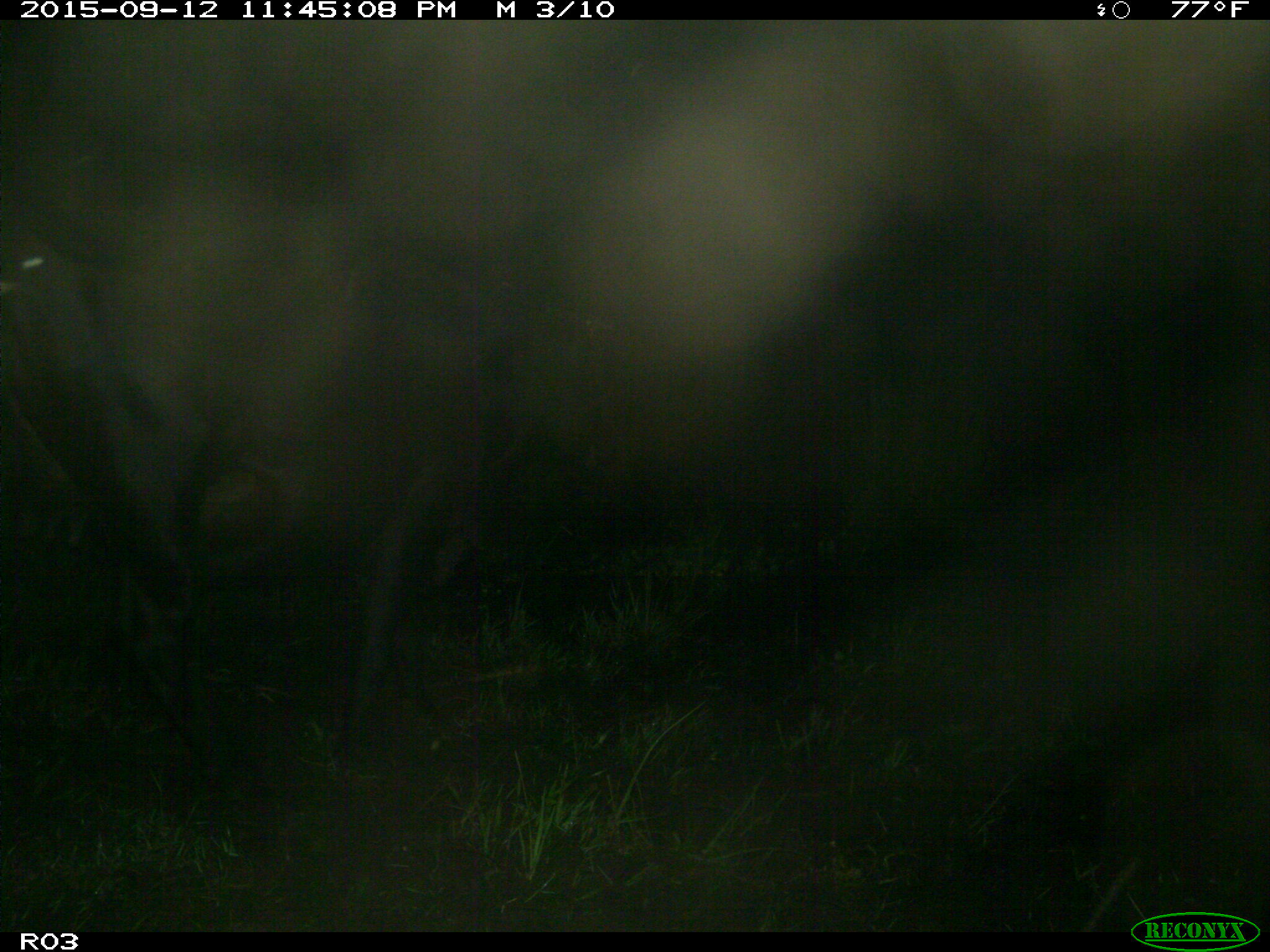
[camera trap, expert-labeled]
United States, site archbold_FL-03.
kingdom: Animalia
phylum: Chordata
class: Mammalia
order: Artiodactyla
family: Bovidae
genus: Bos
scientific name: Bos taurus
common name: domestic cow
Bos taurus (domestic cow).